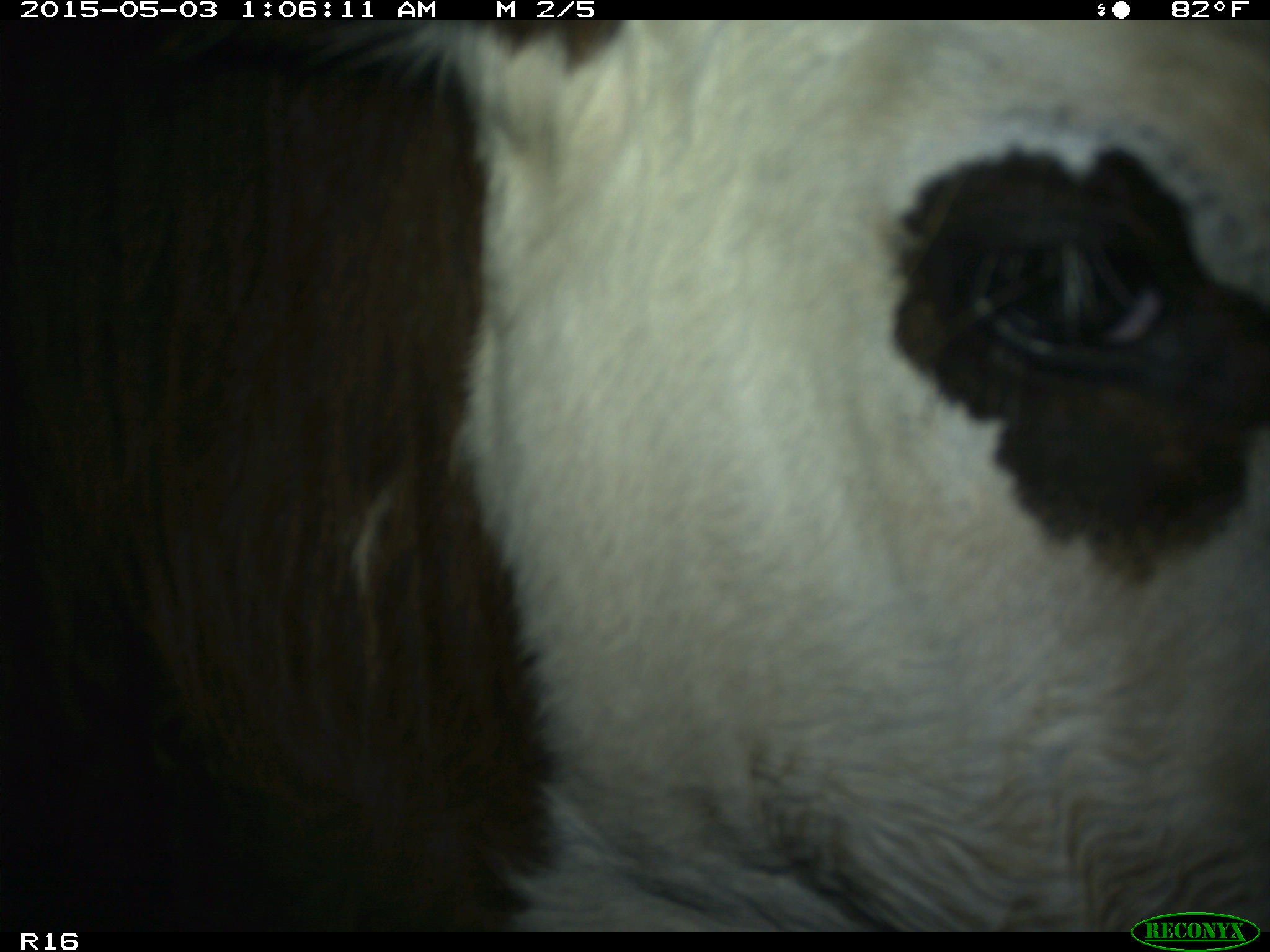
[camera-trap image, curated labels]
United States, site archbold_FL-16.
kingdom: Animalia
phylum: Chordata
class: Mammalia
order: Artiodactyla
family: Bovidae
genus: Bos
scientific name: Bos taurus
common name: domestic cow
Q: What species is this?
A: Bos taurus (domestic cow).